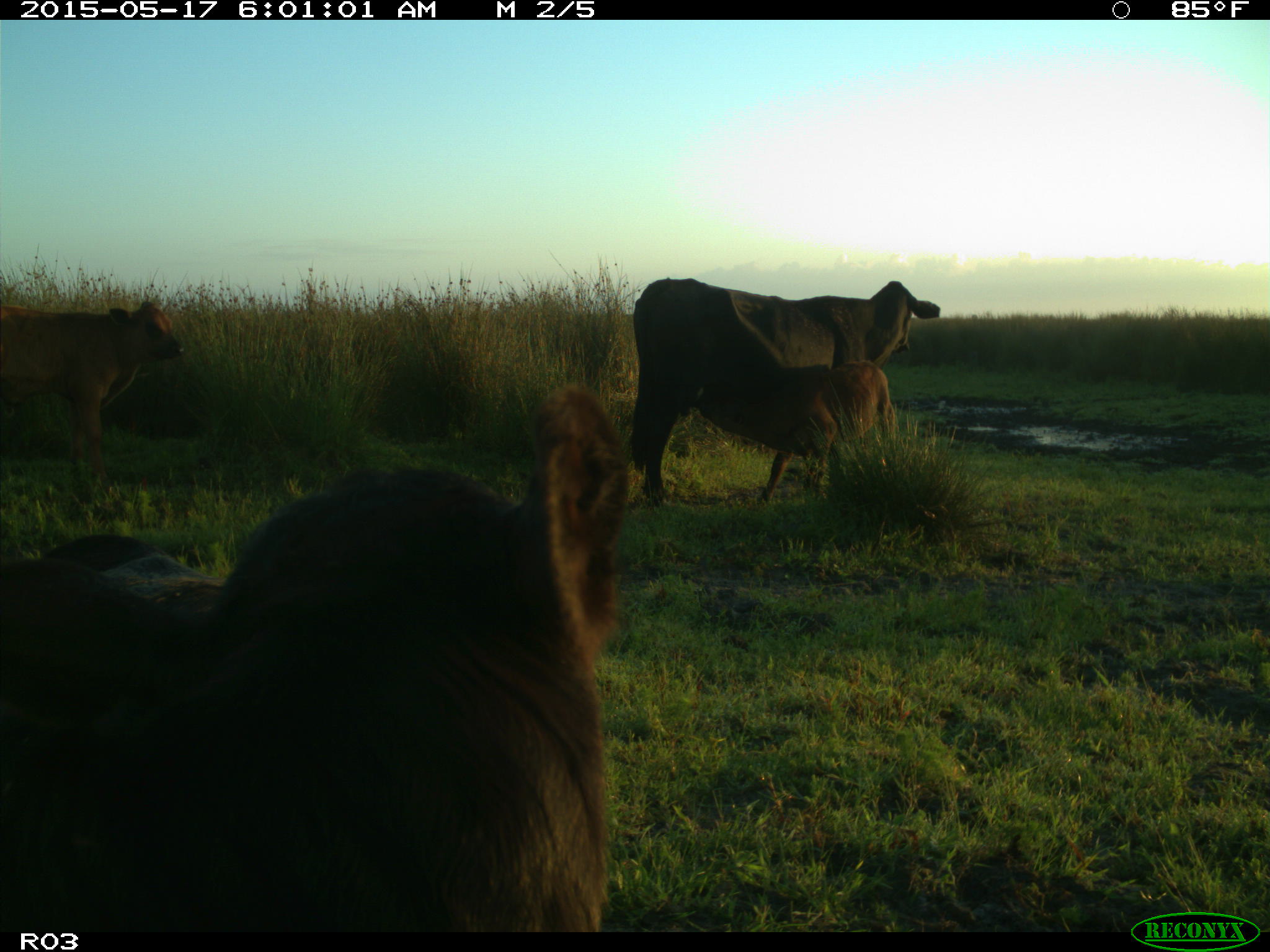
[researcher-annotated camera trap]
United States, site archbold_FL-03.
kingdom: Animalia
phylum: Chordata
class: Mammalia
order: Artiodactyla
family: Bovidae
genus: Bos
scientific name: Bos taurus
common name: domestic cow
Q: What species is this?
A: Bos taurus (domestic cow).